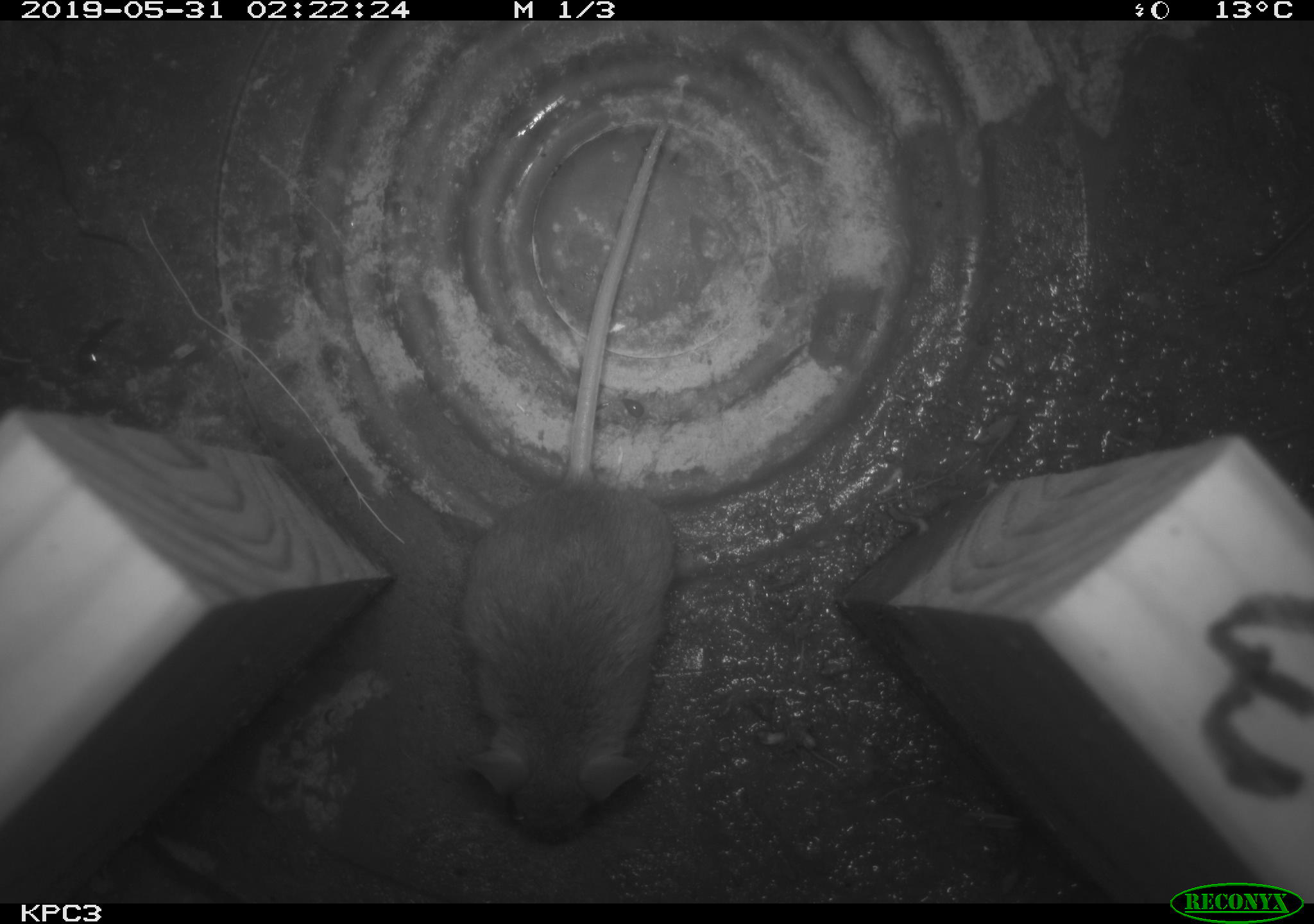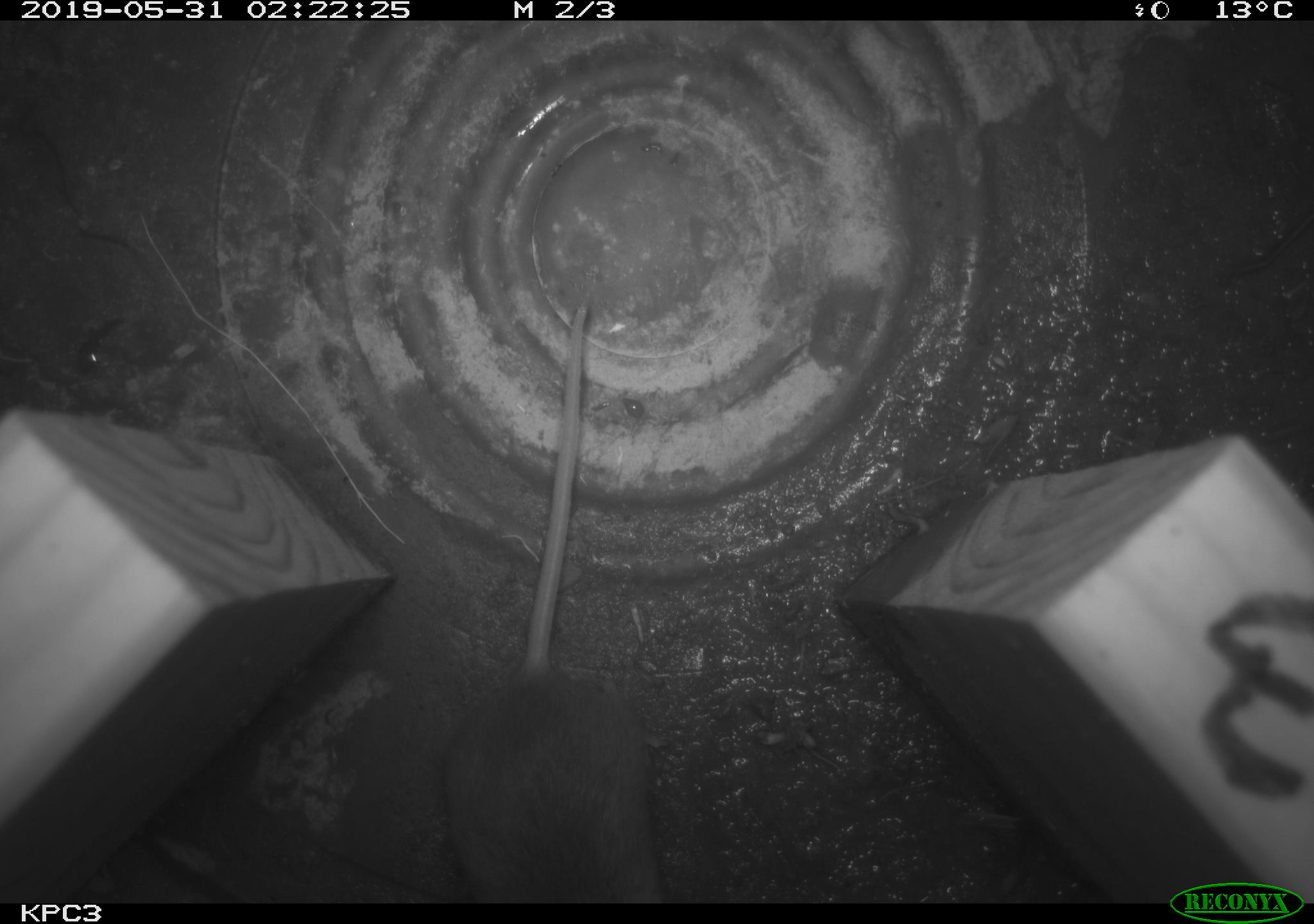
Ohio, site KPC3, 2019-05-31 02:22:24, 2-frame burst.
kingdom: Animalia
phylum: Chordata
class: Mammalia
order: Rodentia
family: Cricetidae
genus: Peromyscus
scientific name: Peromyscus leucopus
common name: white-footed mouse